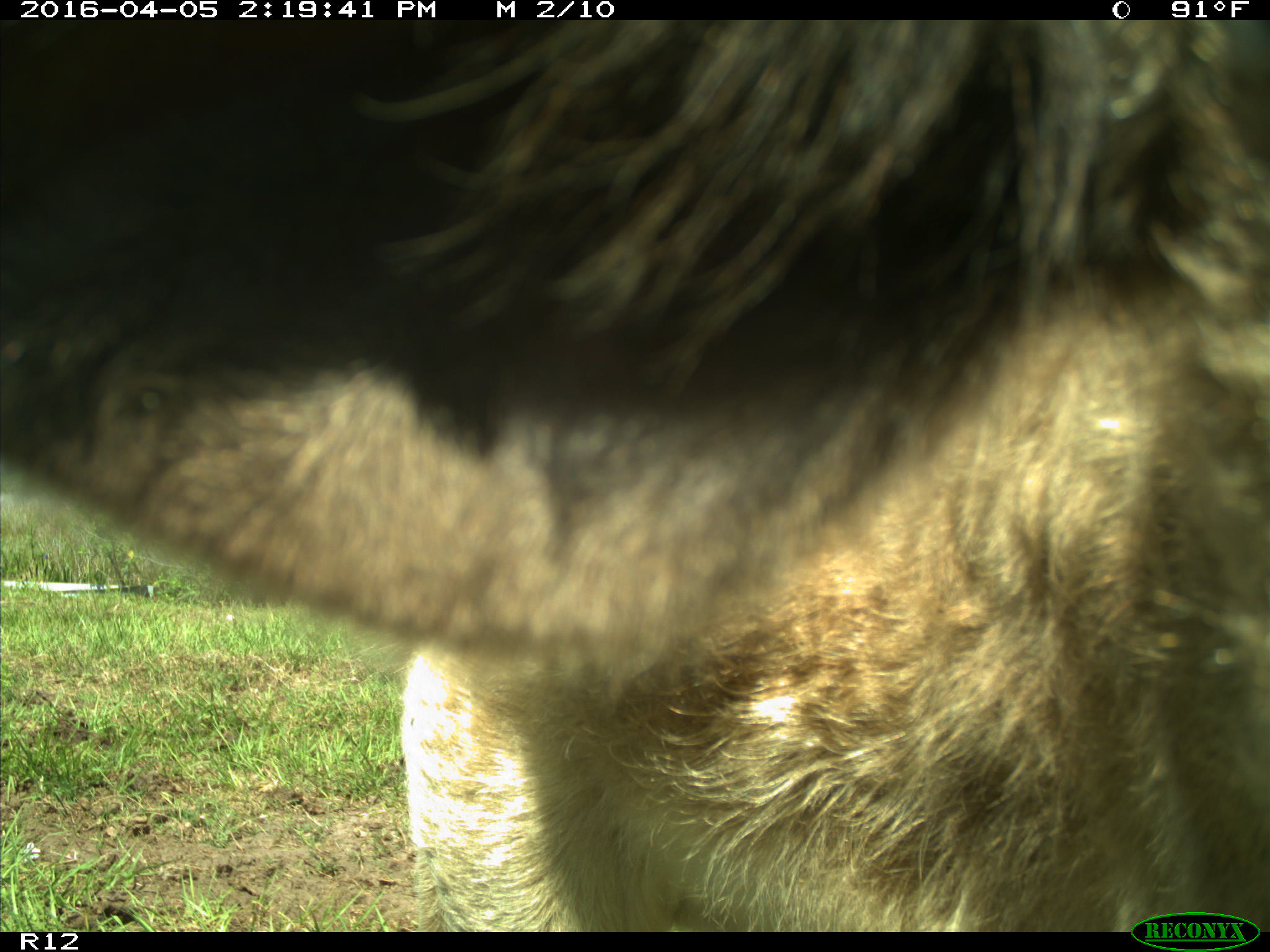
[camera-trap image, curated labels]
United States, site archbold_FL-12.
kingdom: Animalia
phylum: Chordata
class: Mammalia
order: Artiodactyla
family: Bovidae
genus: Bos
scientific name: Bos taurus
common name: domestic cow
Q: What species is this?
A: Bos taurus (domestic cow).